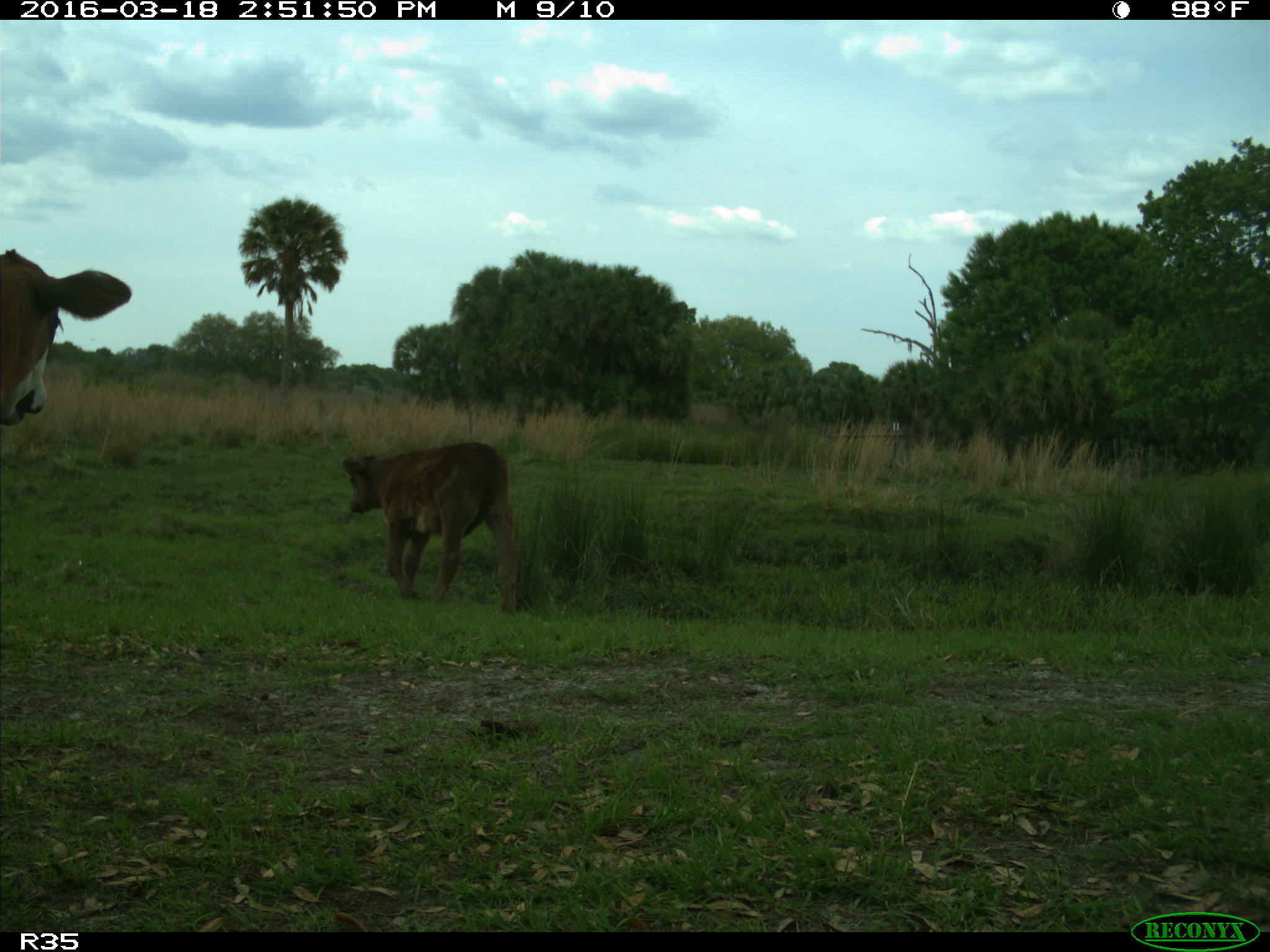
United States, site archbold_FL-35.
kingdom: Animalia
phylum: Chordata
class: Mammalia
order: Artiodactyla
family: Bovidae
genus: Bos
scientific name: Bos taurus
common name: domestic cow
Bos taurus (domestic cow).